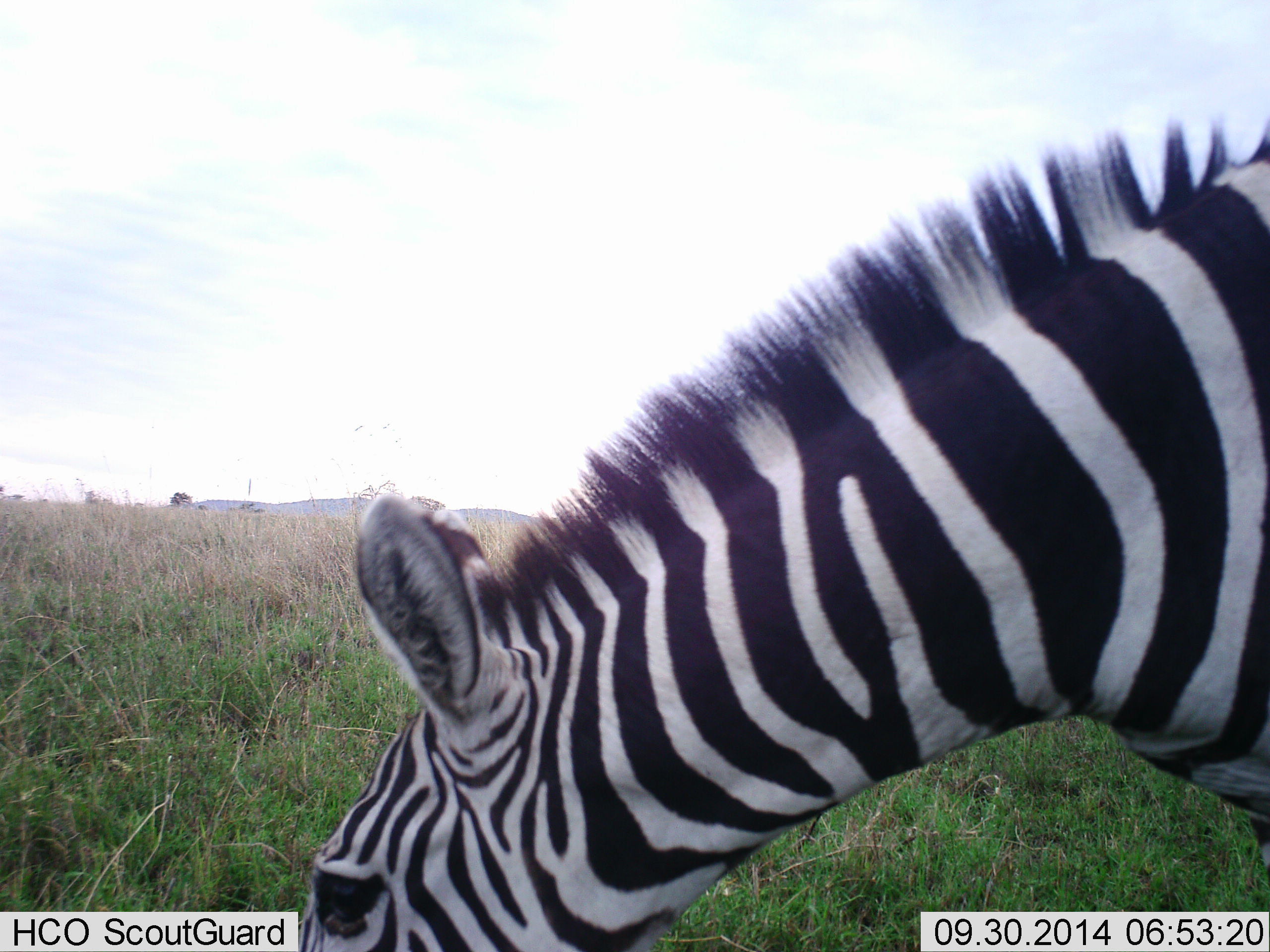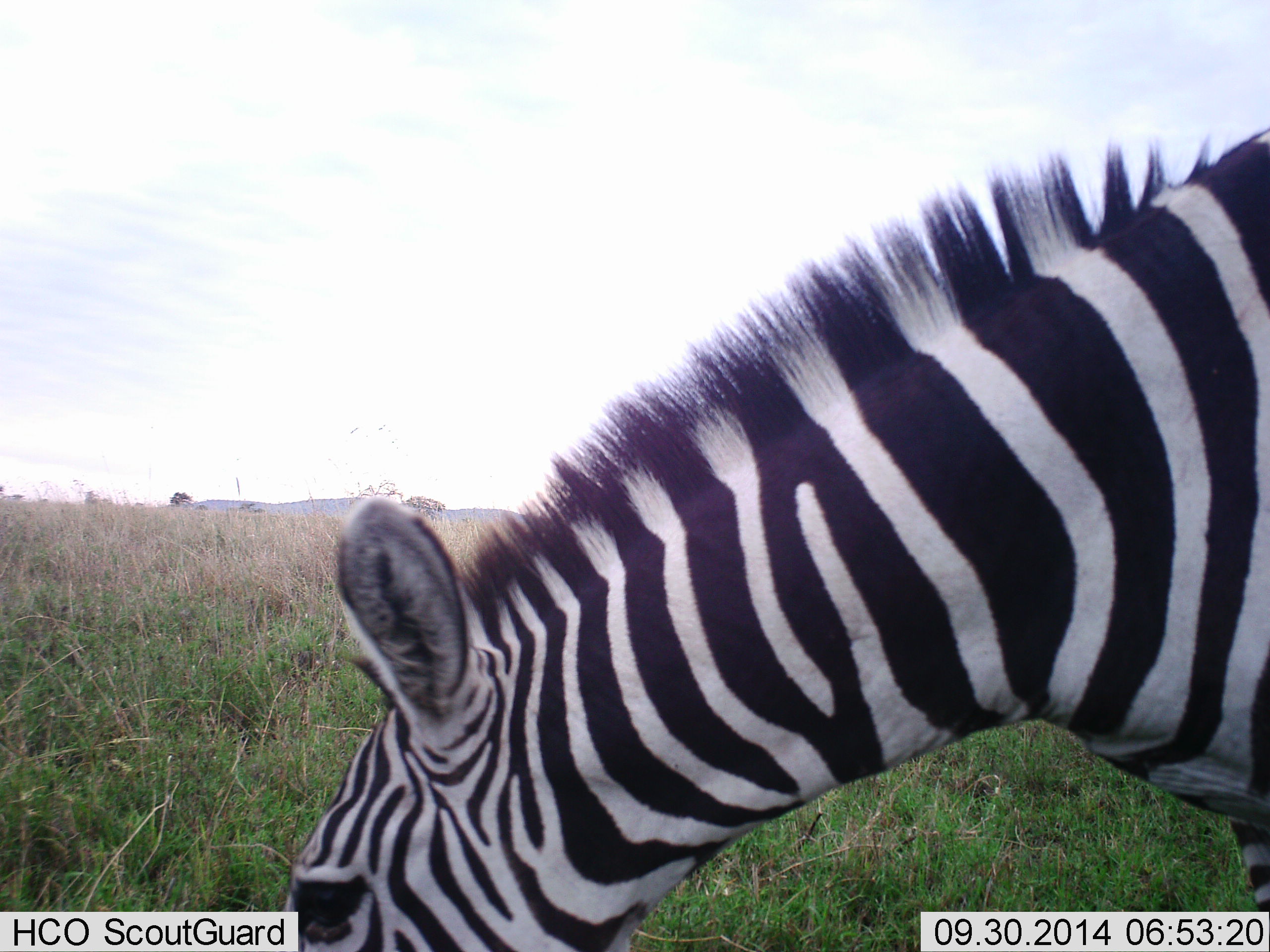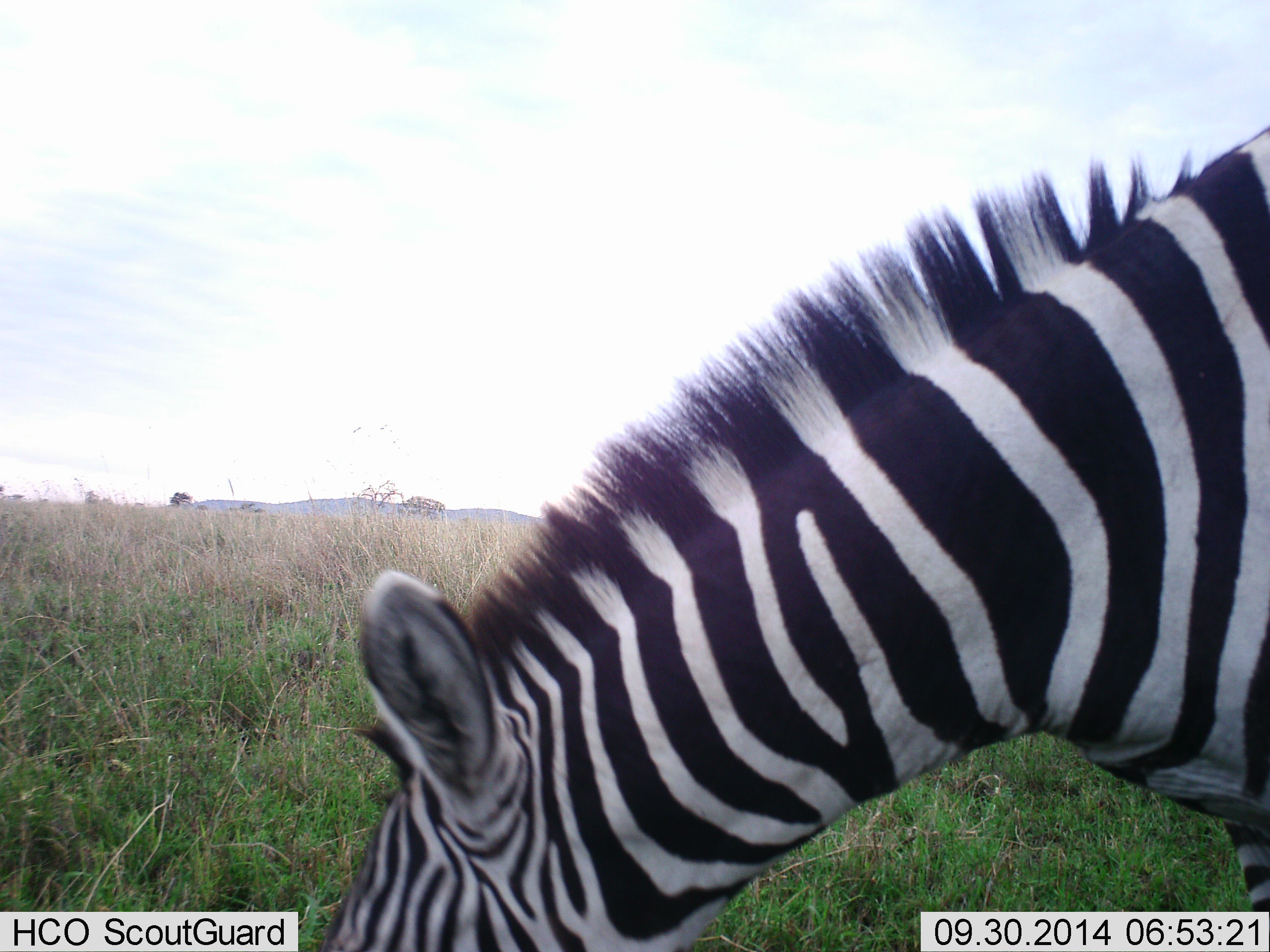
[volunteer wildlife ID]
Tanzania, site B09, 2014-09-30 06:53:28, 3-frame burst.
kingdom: Animalia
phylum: Chordata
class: Mammalia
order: Perissodactyla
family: Equidae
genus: Equus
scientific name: Equus quagga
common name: plains zebra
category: zebra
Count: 1.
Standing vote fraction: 30%.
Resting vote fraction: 0%.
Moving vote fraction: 0%.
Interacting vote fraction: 0%.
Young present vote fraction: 0%.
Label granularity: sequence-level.